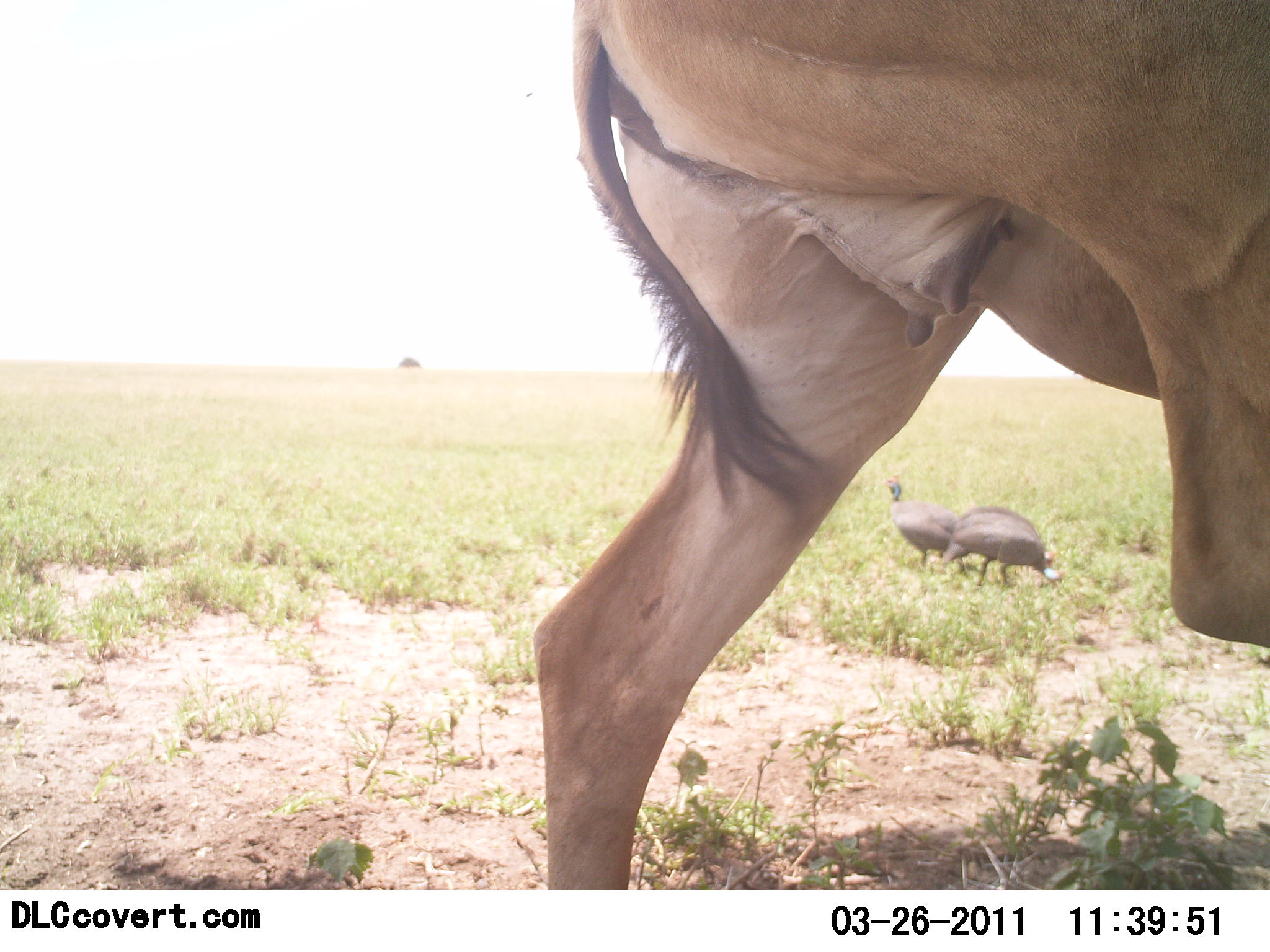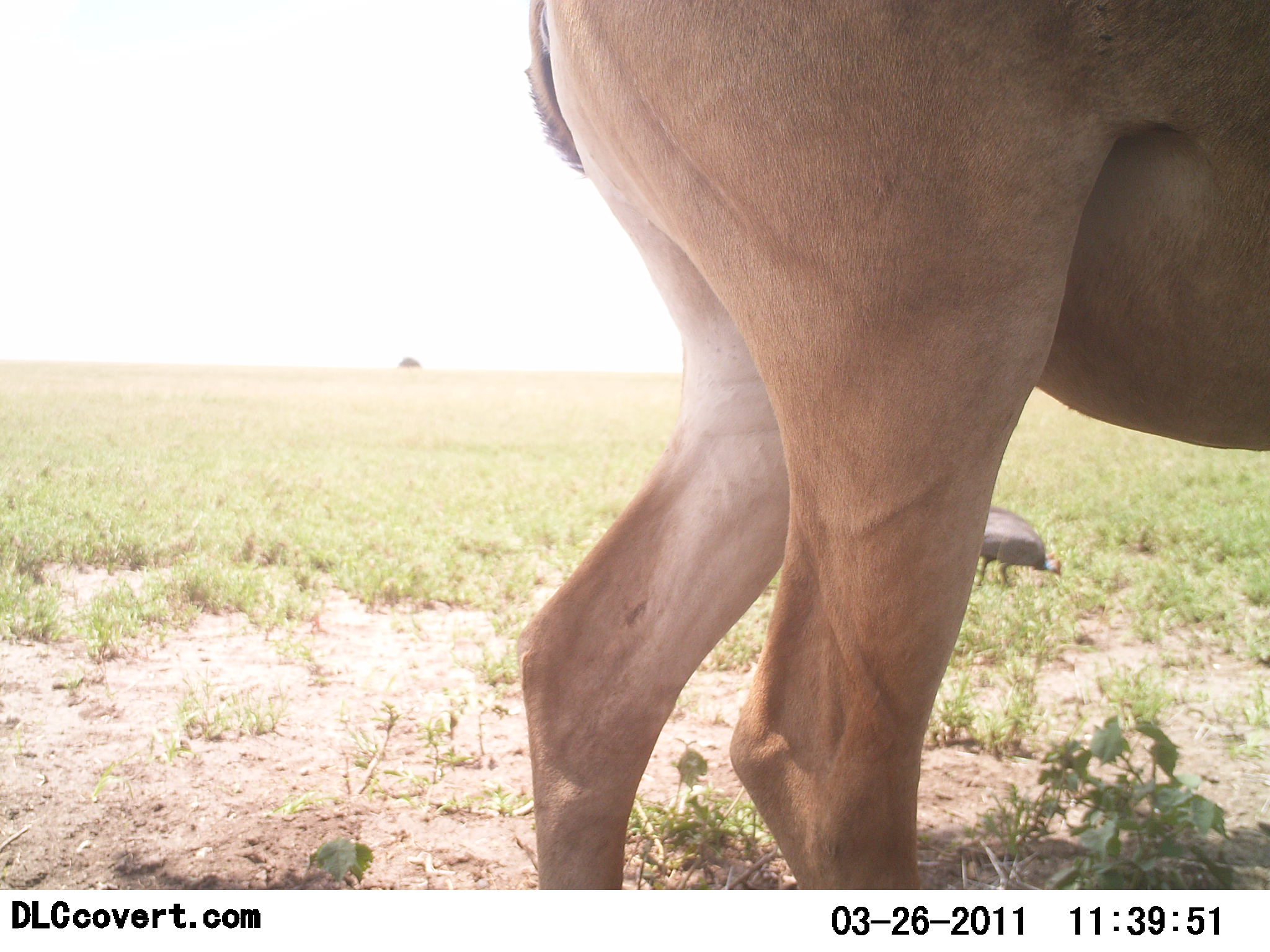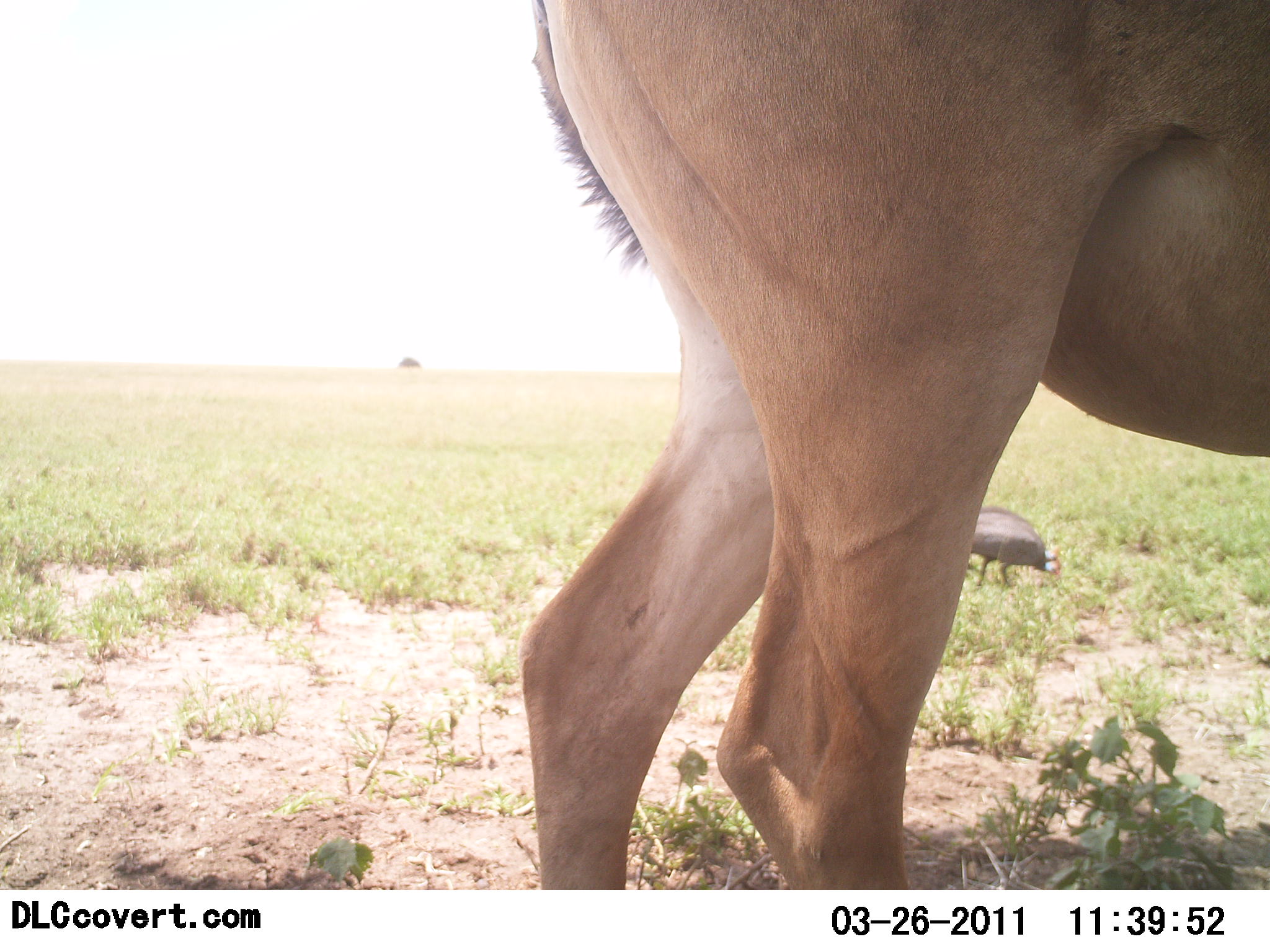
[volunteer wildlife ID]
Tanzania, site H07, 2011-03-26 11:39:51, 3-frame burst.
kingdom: Animalia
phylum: Chordata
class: Aves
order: Galliformes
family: Numididae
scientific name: Numididae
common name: guinea fowl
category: guineafowl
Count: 1.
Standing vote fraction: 18%.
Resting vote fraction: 0%.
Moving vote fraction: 0%.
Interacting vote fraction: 0%.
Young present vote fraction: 0%.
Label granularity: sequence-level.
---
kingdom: Animalia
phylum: Chordata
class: Mammalia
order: Artiodactyla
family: Bovidae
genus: Alcelaphus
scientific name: Alcelaphus buselaphus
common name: hartebeest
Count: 1.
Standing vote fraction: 100%.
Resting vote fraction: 0%.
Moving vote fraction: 0%.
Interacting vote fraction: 0%.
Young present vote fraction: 0%.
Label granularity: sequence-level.